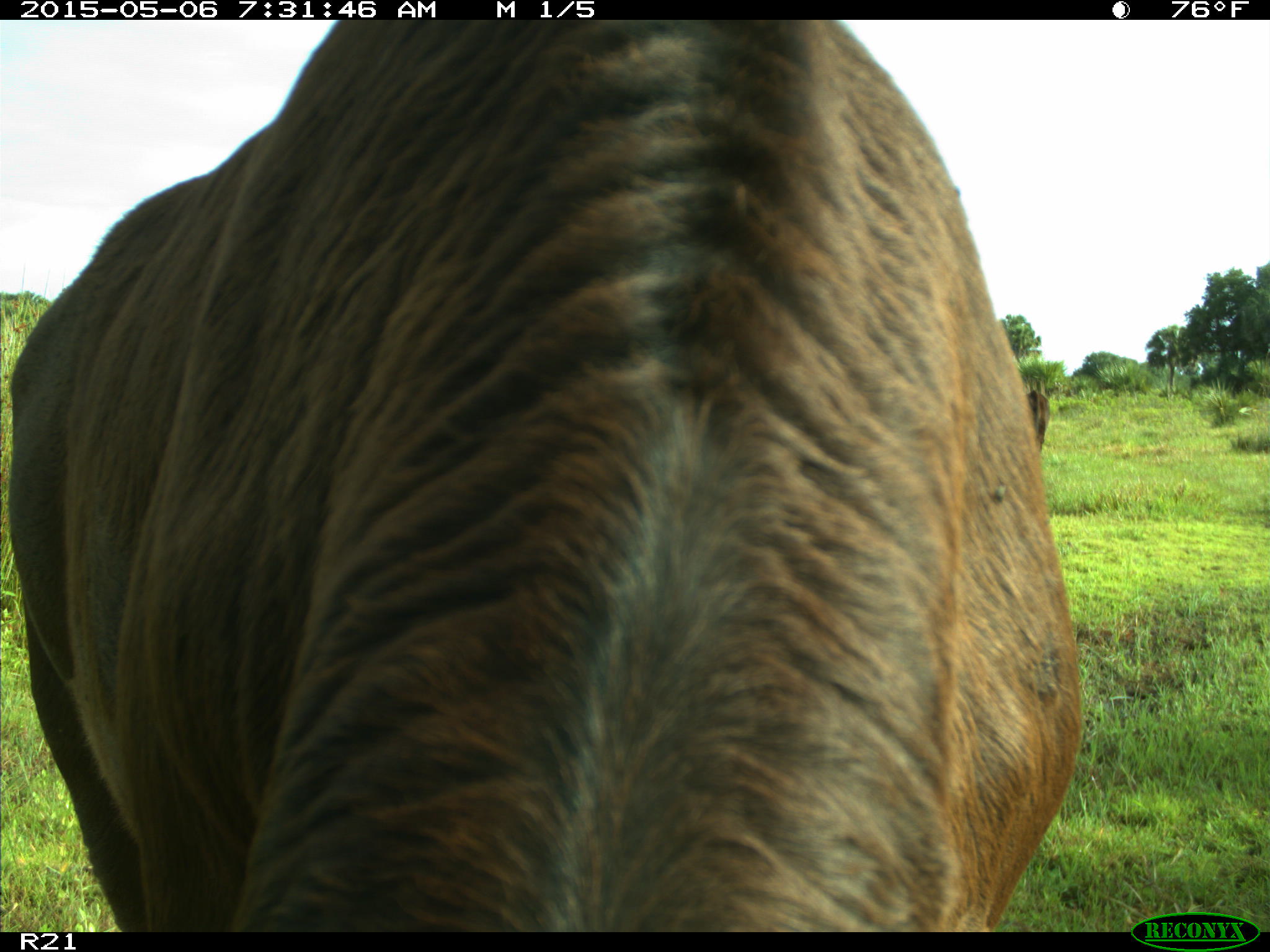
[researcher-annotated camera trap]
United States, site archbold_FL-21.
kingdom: Animalia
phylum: Chordata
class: Mammalia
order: Artiodactyla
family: Bovidae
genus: Bos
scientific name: Bos taurus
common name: domestic cow